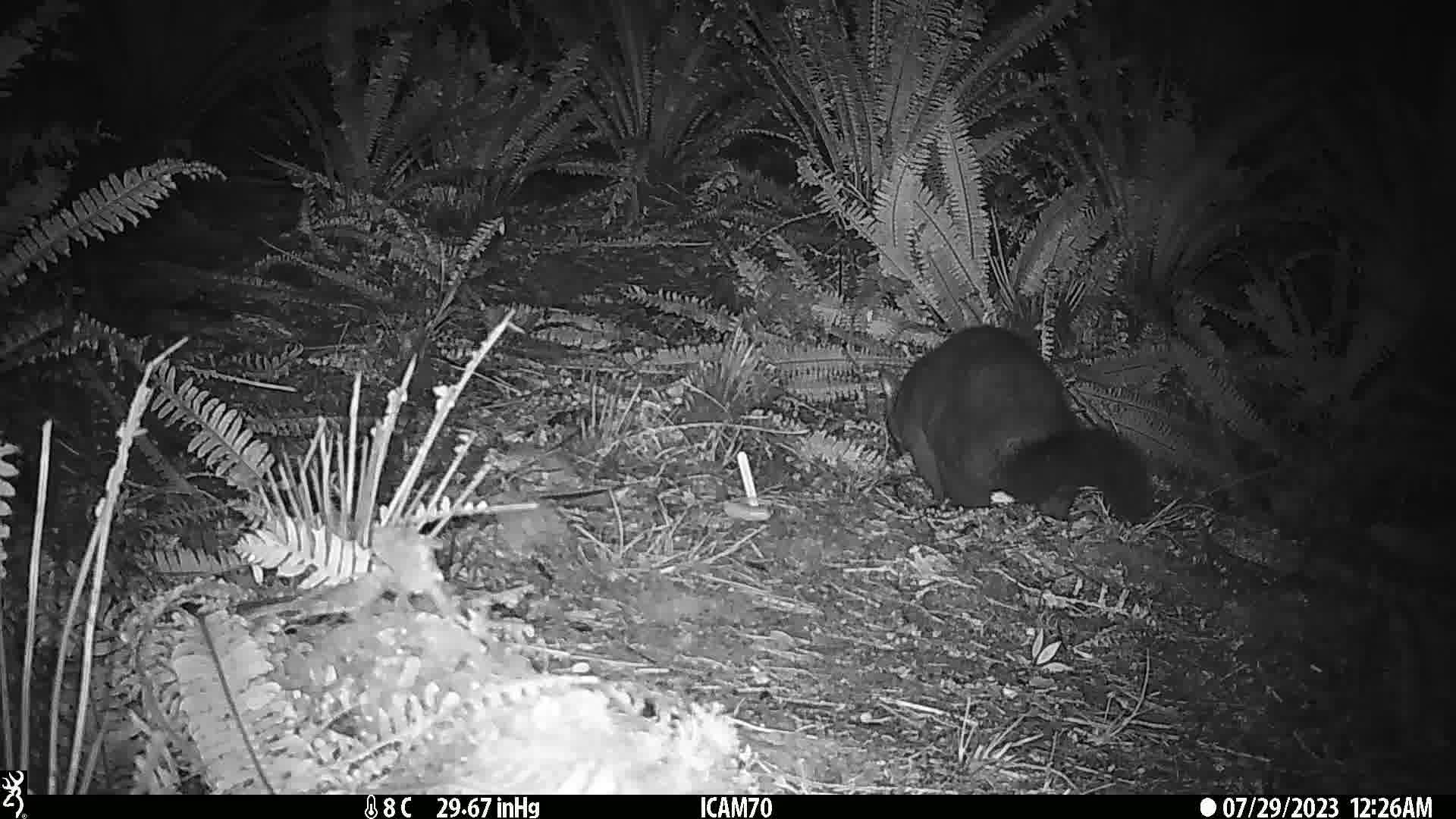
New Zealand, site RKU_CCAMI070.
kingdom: Animalia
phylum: Chordata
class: Mammalia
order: Diprotodontia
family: Phalangeridae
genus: Trichosurus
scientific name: Trichosurus vulpecula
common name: common brushtail possum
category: possum